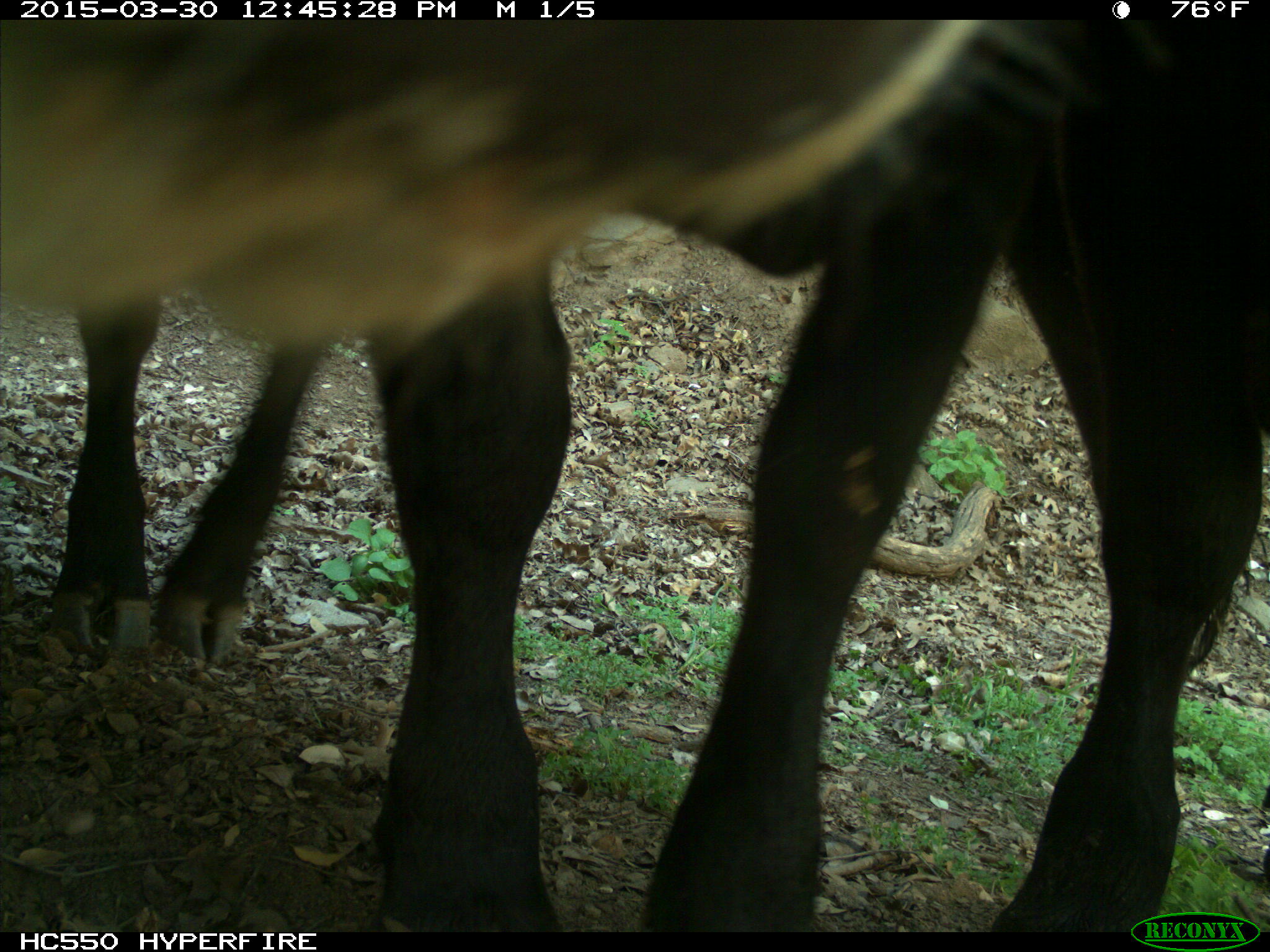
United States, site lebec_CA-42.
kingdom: Animalia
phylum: Chordata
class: Mammalia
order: Artiodactyla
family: Bovidae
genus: Bos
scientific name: Bos taurus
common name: domestic cow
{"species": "Bos taurus (domestic cow)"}